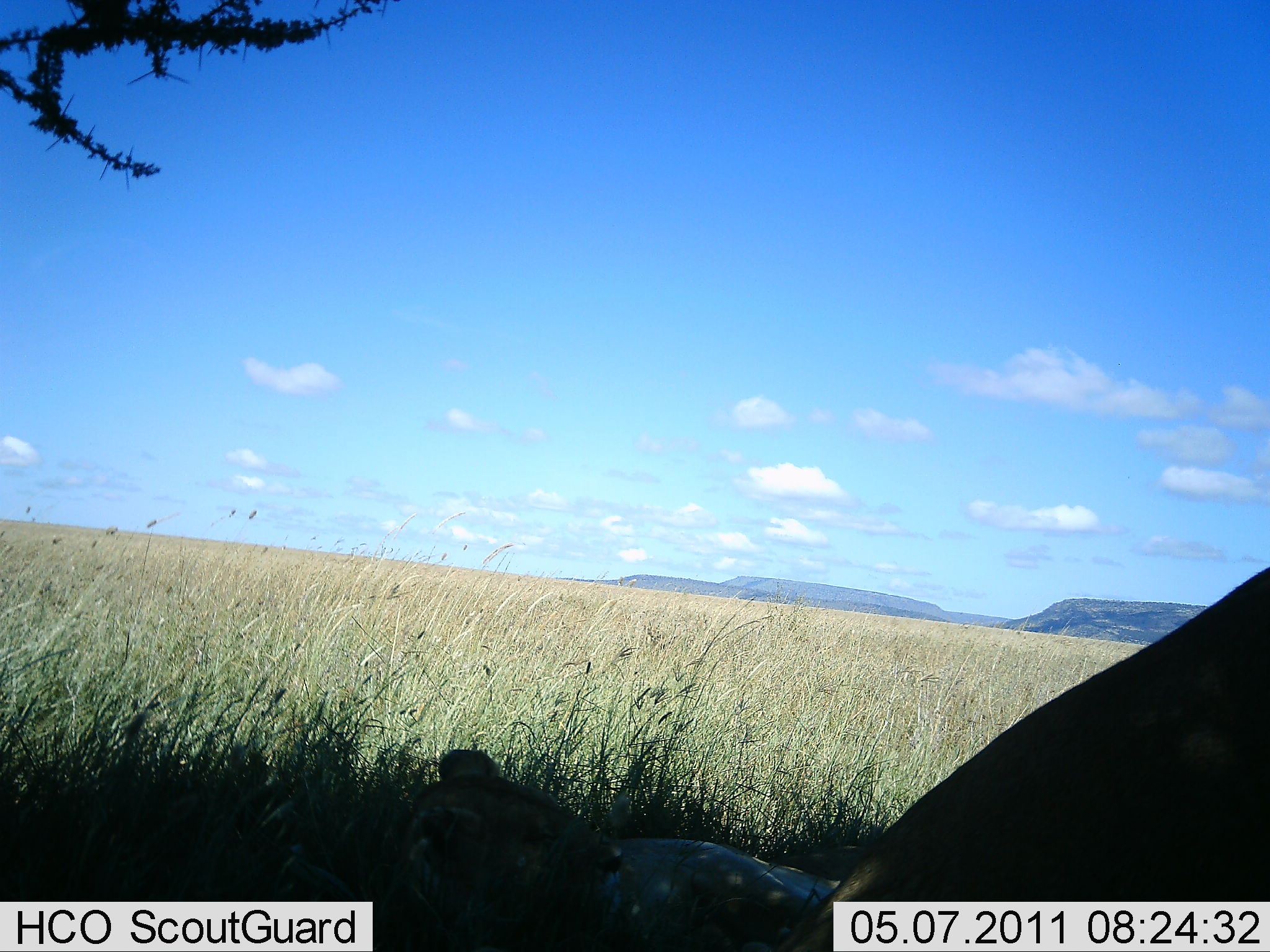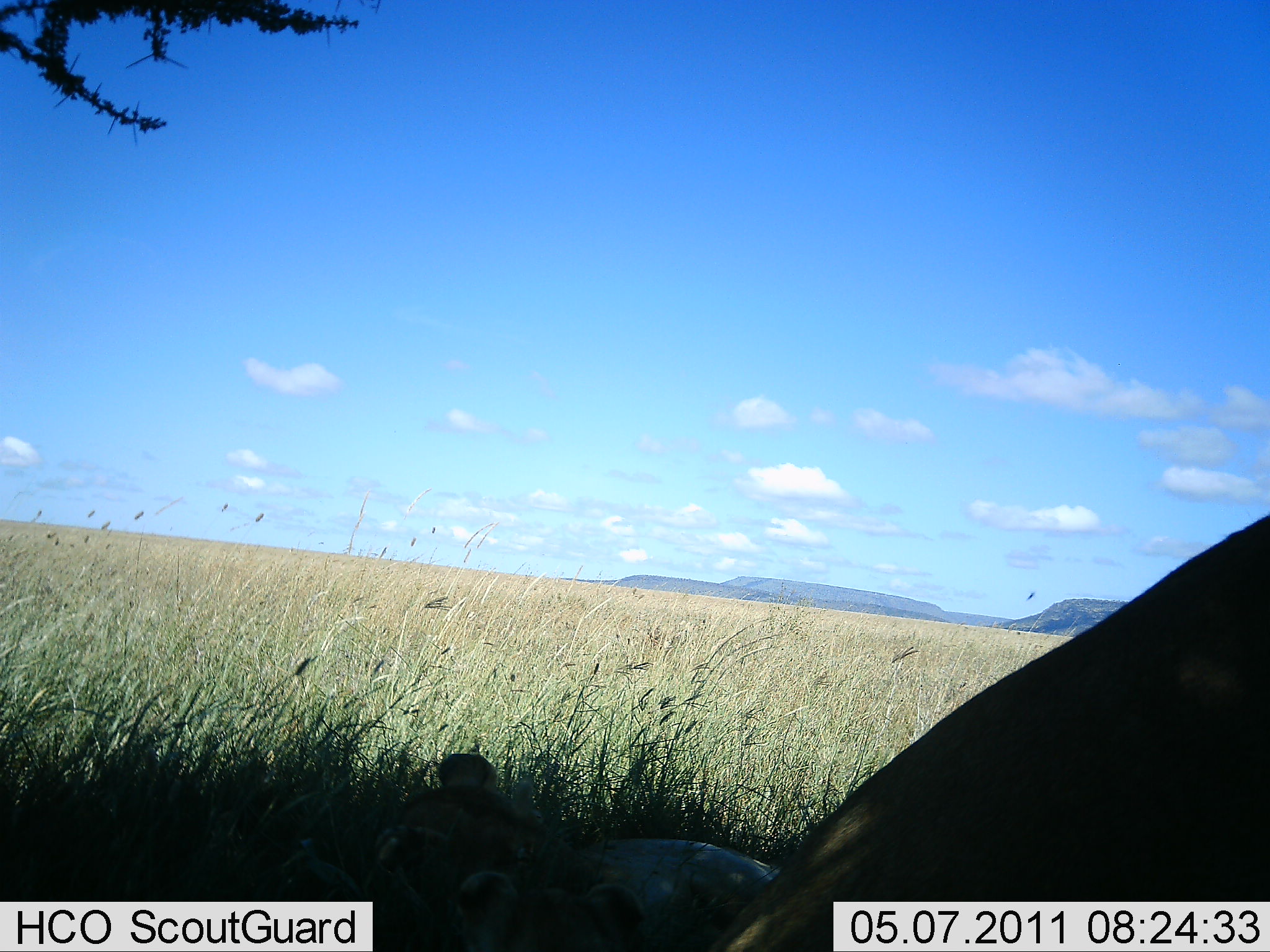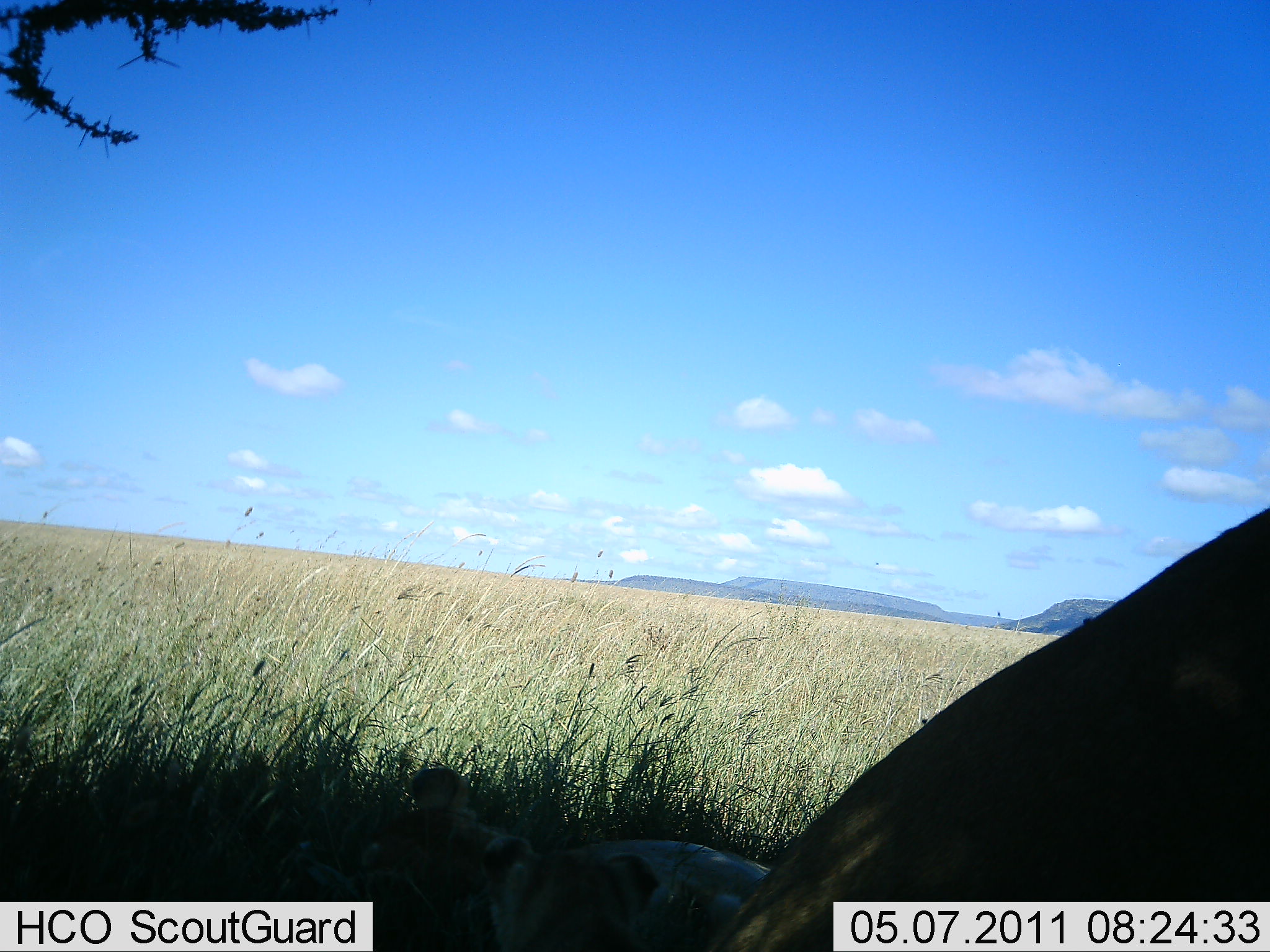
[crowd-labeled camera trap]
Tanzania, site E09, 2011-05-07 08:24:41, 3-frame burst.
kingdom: Animalia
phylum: Chordata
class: Mammalia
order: Carnivora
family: Felidae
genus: Panthera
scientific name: Panthera leo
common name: lion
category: lionfemale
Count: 2.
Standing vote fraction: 0%.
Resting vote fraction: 100%.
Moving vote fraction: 0%.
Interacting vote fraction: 0%.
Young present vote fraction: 27%.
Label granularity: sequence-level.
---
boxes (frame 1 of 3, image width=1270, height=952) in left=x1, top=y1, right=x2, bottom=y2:
animal: left=771, top=565, right=1270, bottom=952; left=284, top=749, right=841, bottom=952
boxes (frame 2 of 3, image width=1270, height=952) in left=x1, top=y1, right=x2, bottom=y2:
animal: left=699, top=508, right=1270, bottom=952; left=283, top=752, right=783, bottom=952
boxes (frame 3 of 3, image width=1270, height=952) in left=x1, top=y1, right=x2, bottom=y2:
animal: left=695, top=506, right=1270, bottom=952; left=283, top=763, right=782, bottom=952